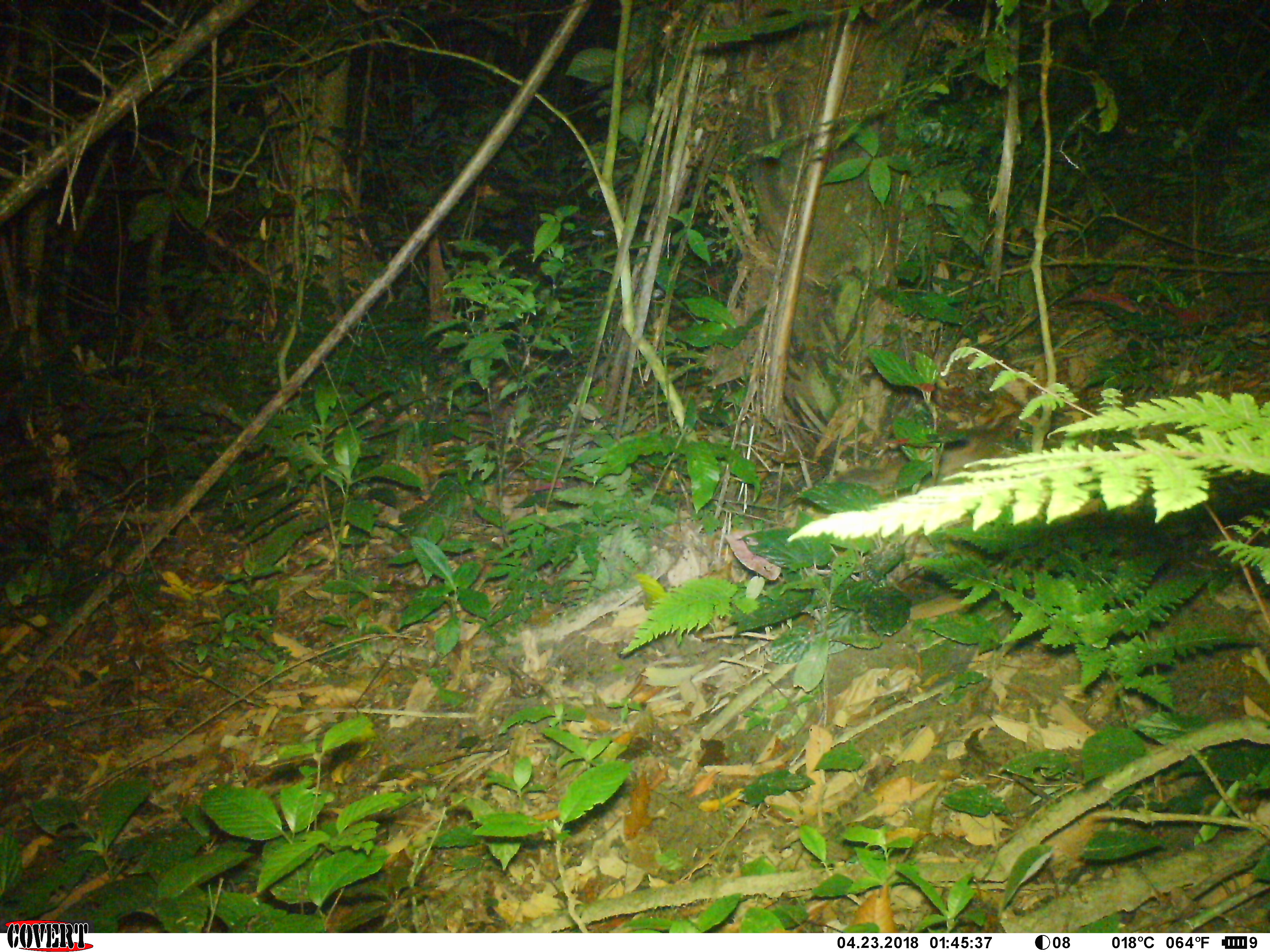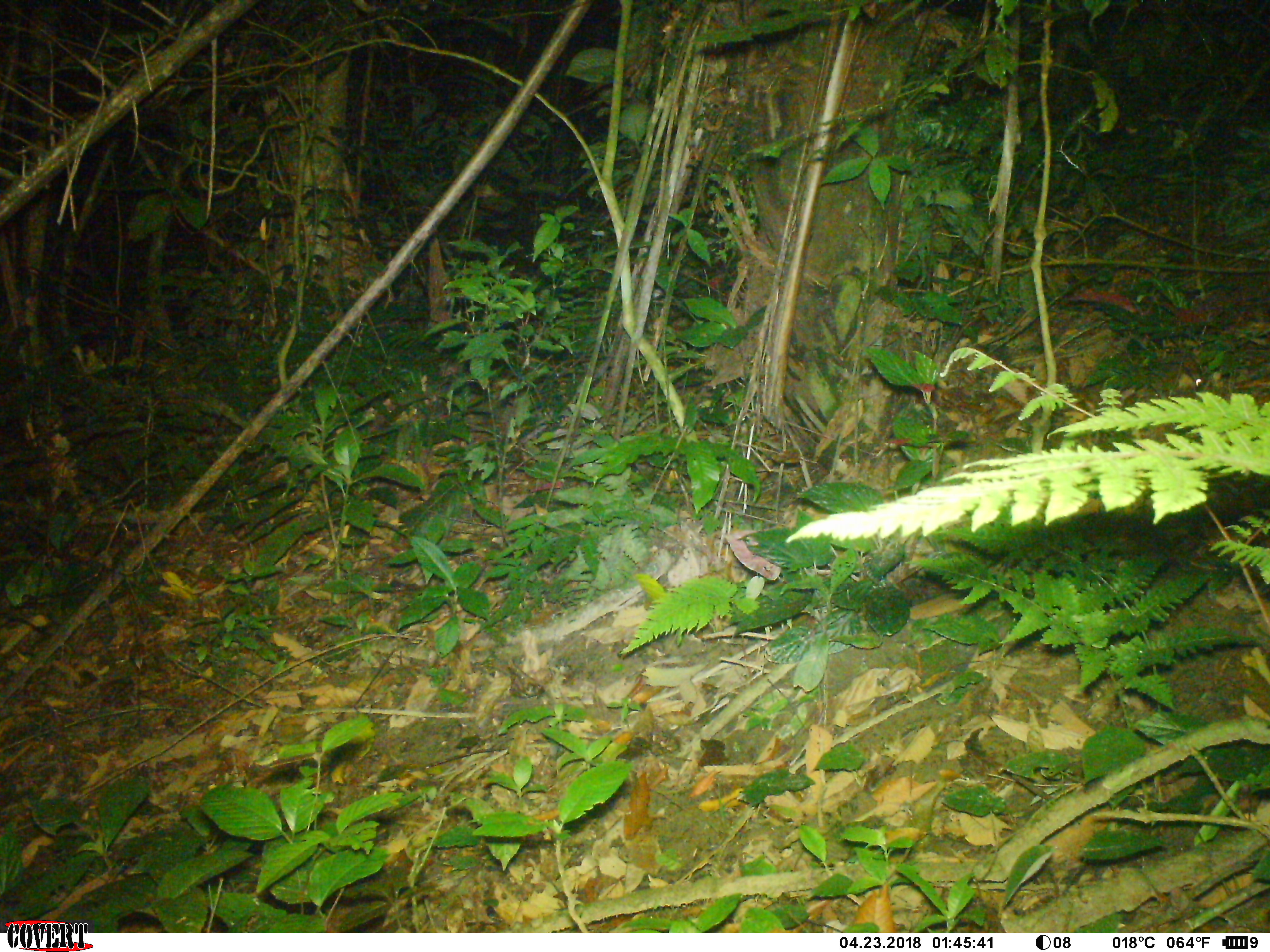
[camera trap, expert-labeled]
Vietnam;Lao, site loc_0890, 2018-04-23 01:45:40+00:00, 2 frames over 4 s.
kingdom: Animalia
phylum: Chordata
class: Mammalia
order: Carnivora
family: Mustelidae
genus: Melogale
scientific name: Melogale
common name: ferret badger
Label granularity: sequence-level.